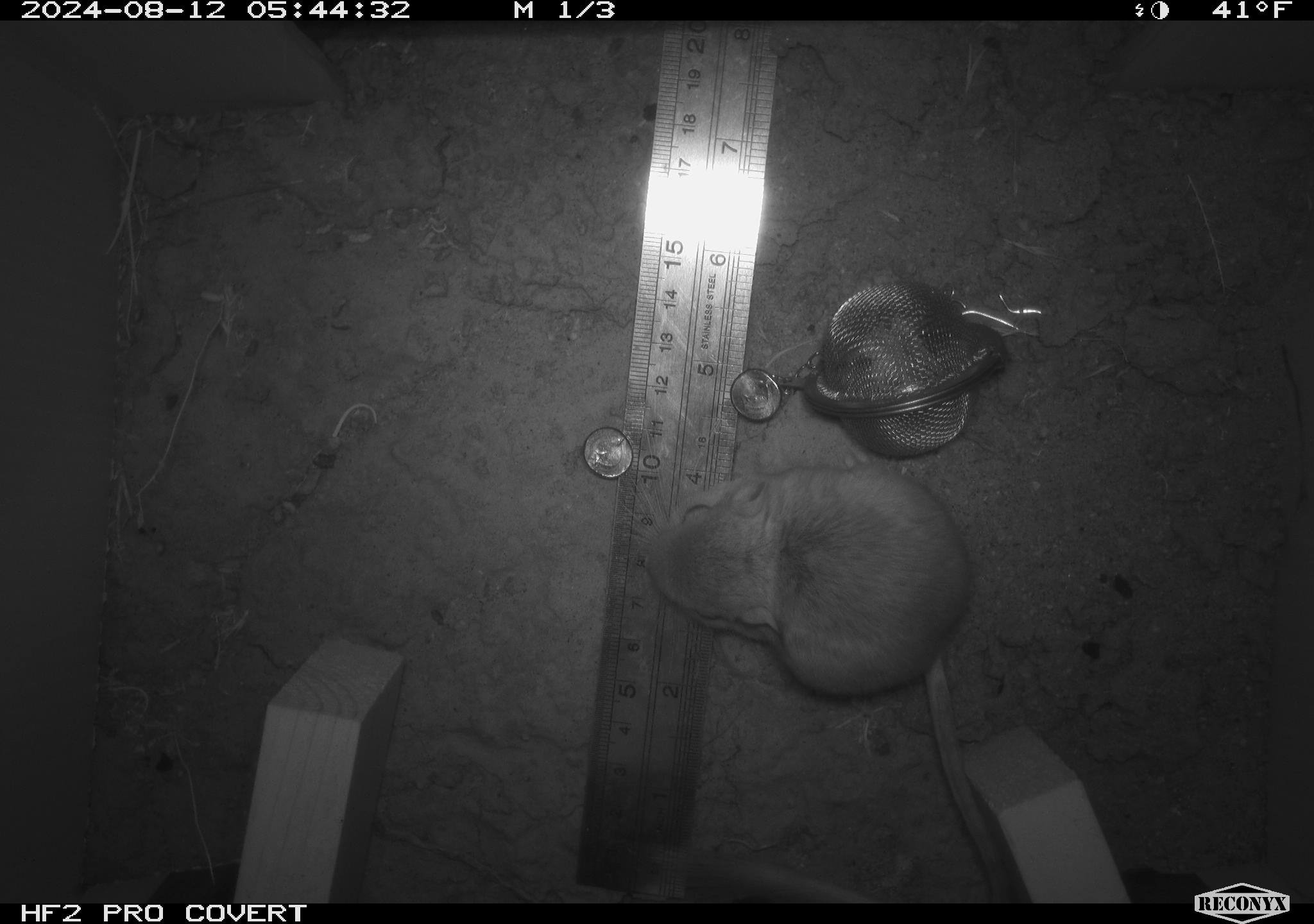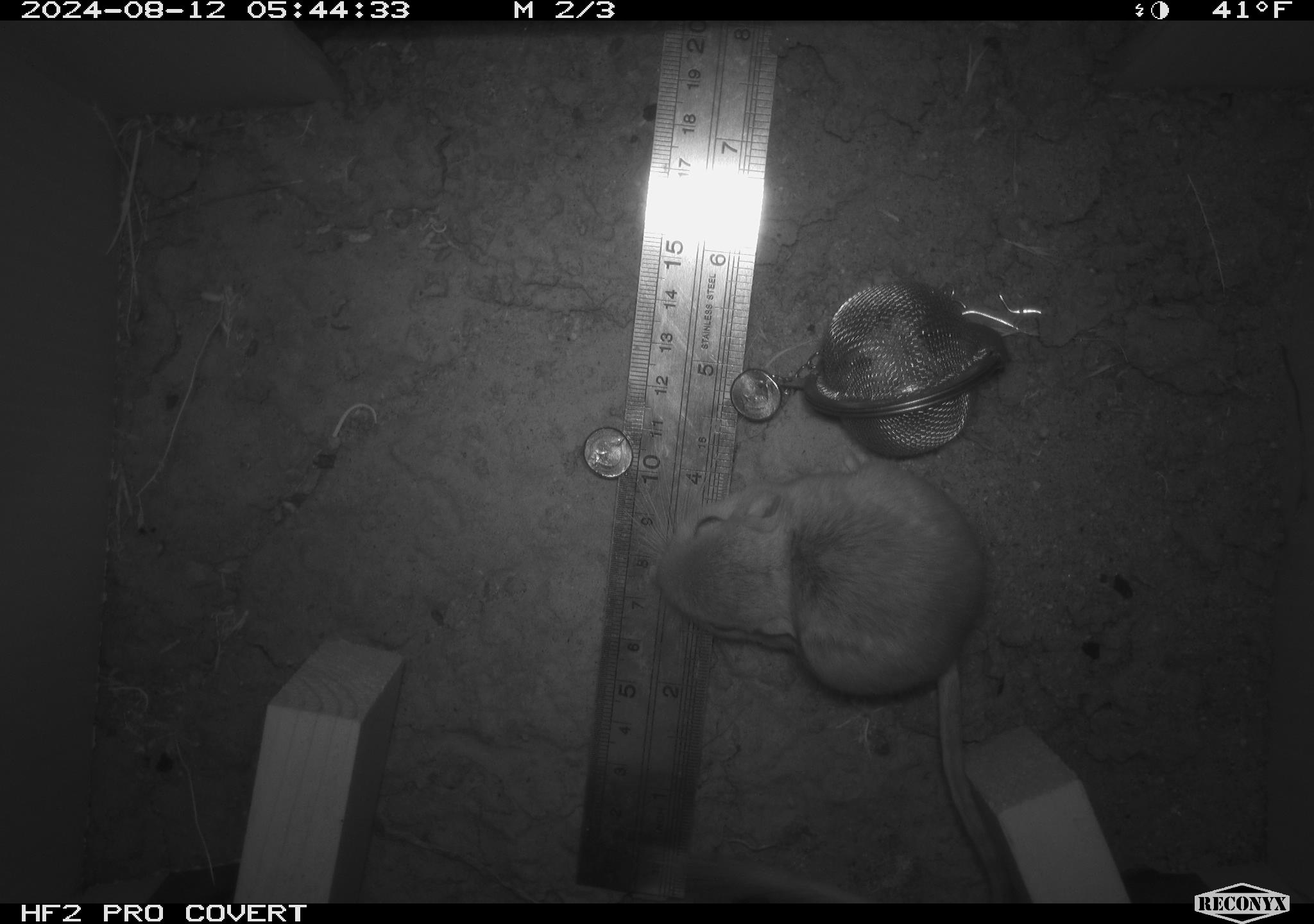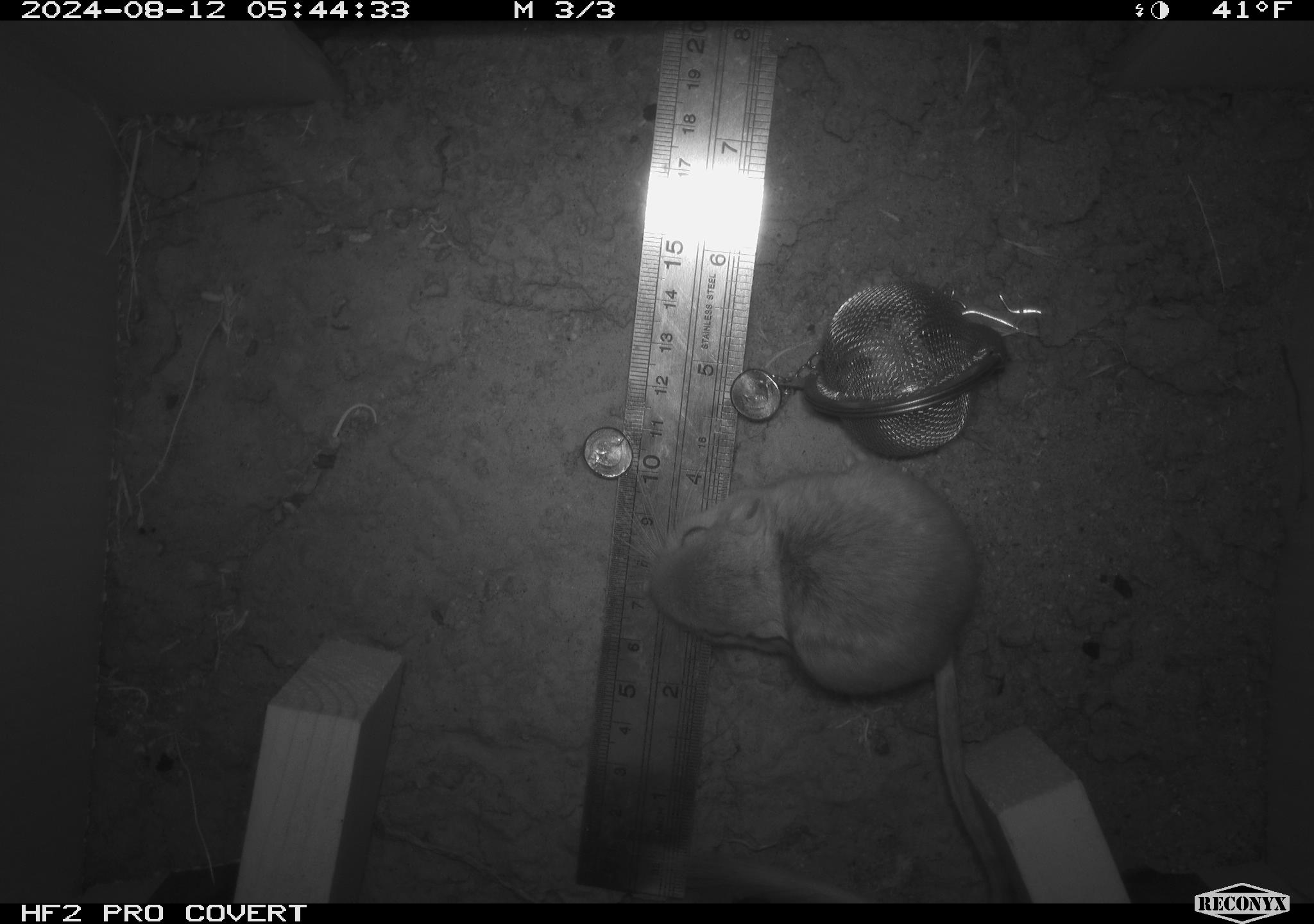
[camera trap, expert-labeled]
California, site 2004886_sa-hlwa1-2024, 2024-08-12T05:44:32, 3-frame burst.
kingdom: Animalia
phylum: Chordata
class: Mammalia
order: Rodentia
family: Heteromyidae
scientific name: Heteromyidae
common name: kangaroo rats and pocket mice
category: heteromyidae family